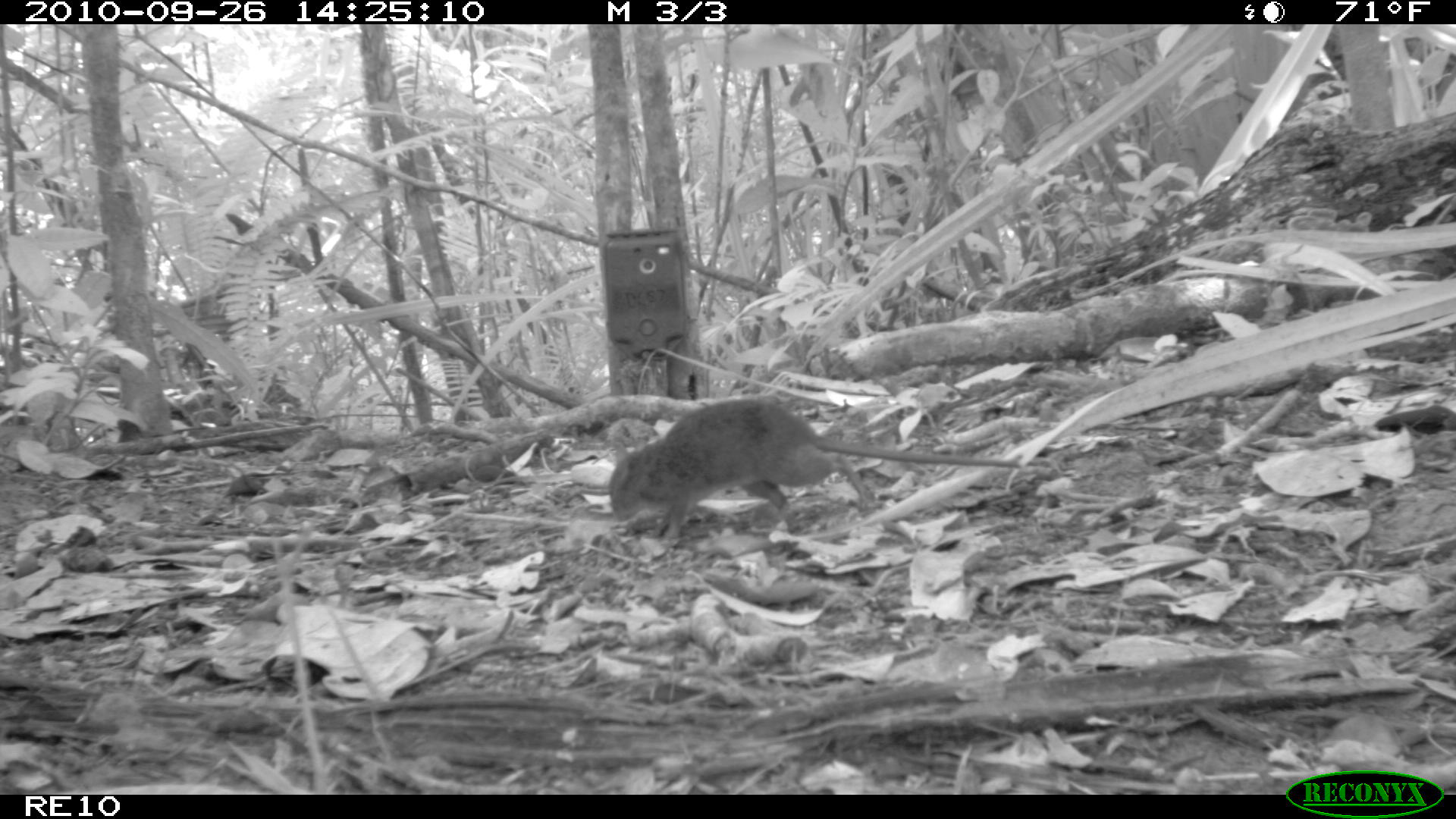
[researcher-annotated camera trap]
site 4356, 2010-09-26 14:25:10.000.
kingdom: Animalia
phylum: Chordata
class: Mammalia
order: Rodentia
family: Muridae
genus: Rattus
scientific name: Rattus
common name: rodent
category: unknown rat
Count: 1.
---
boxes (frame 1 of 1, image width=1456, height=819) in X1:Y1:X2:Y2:
unknown rat: 607:396:1020:544